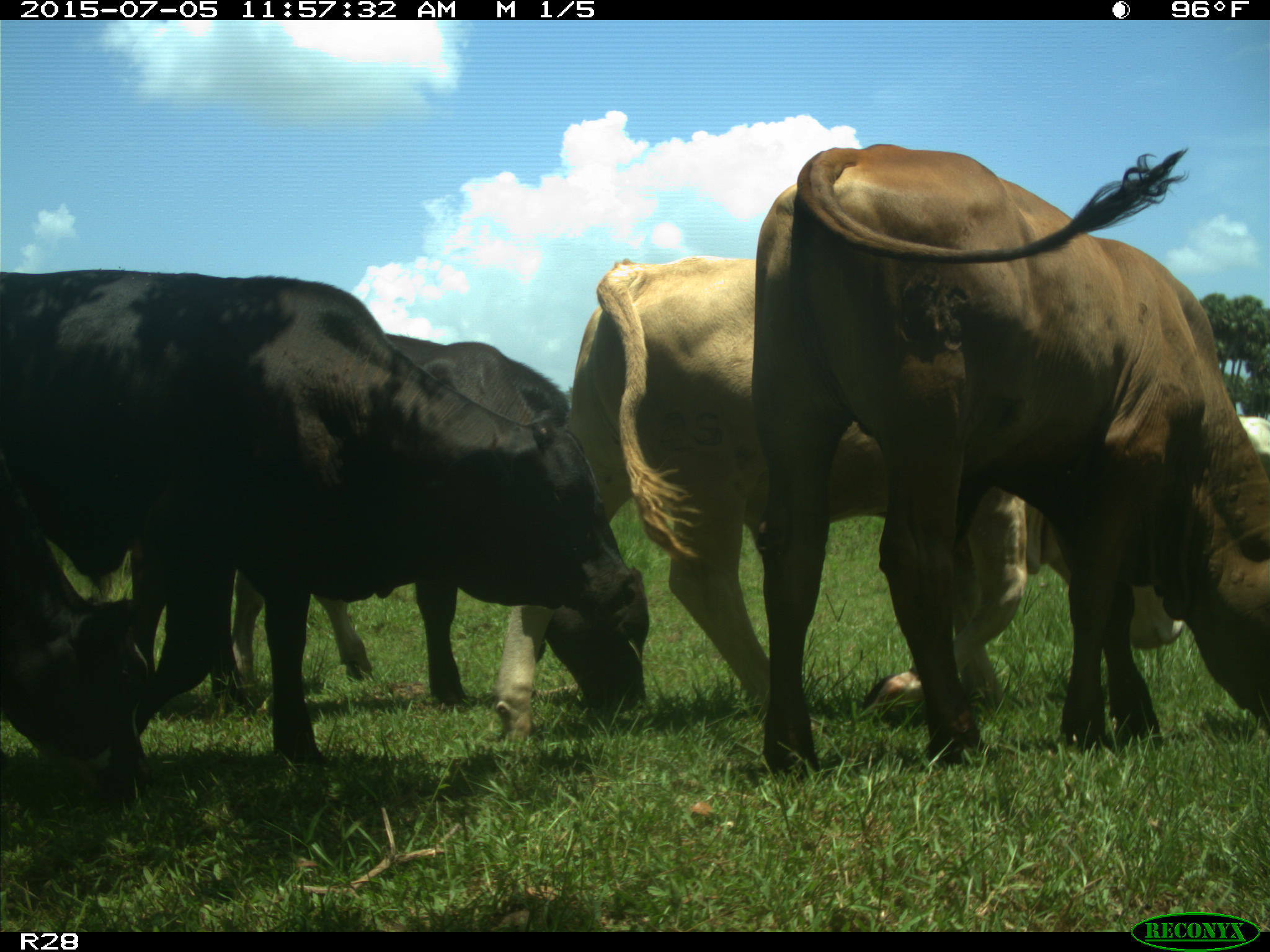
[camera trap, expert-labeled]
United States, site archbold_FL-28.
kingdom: Animalia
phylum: Chordata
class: Mammalia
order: Artiodactyla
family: Bovidae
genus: Bos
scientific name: Bos taurus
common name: domestic cow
Bos taurus (domestic cow).